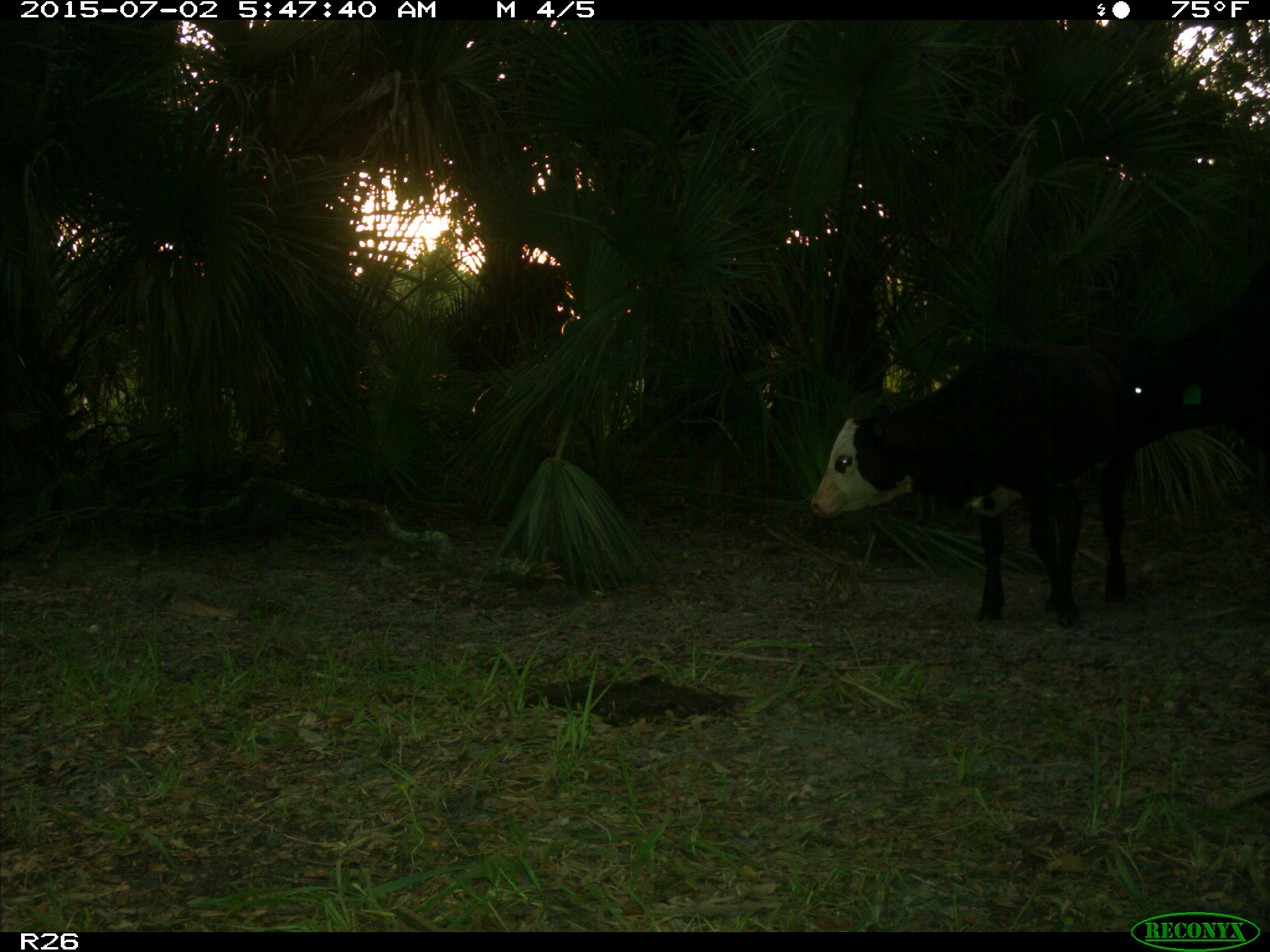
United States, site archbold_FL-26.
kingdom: Animalia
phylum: Chordata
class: Mammalia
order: Artiodactyla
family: Bovidae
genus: Bos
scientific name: Bos taurus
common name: domestic cow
Bos taurus (domestic cow).